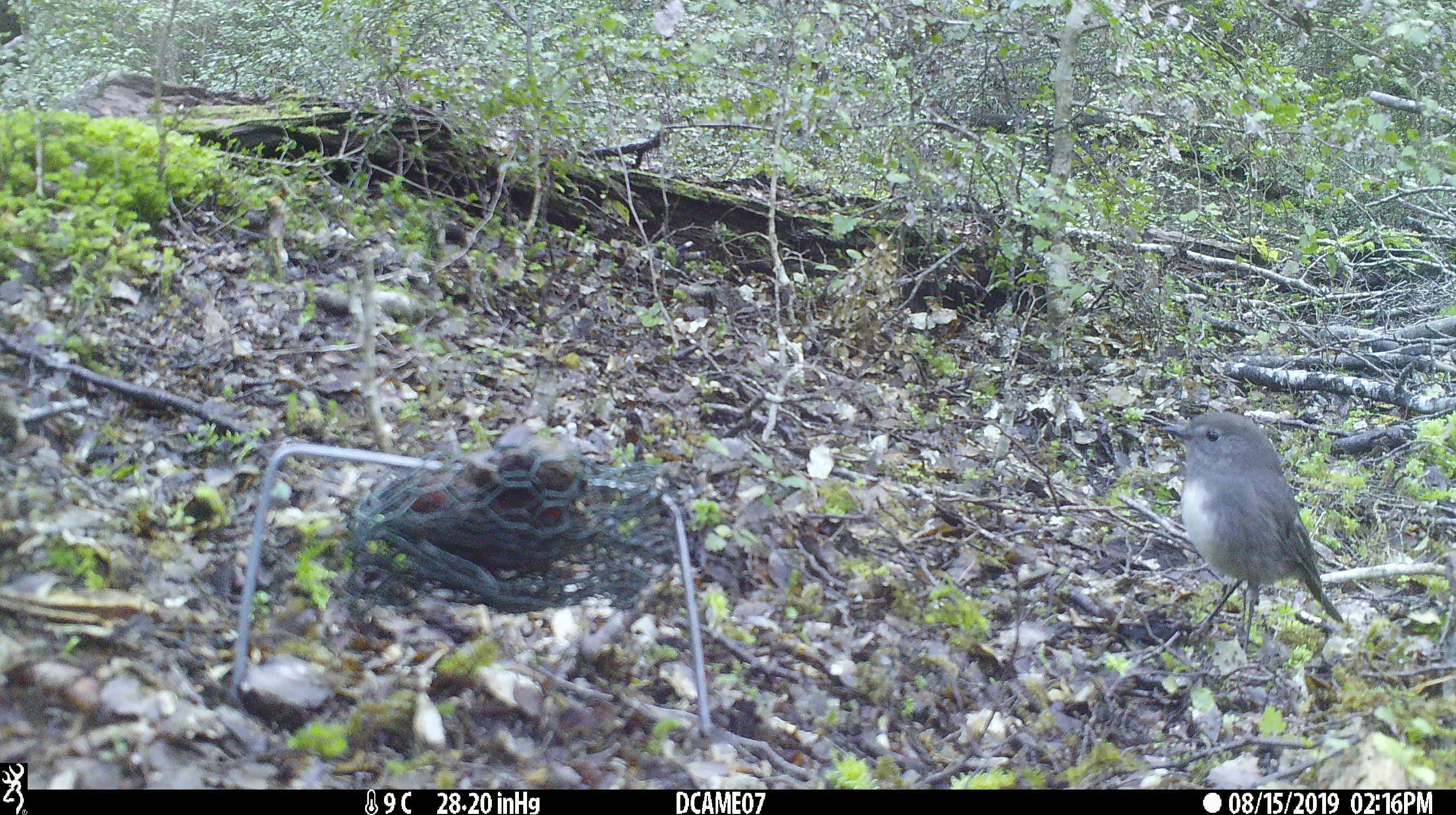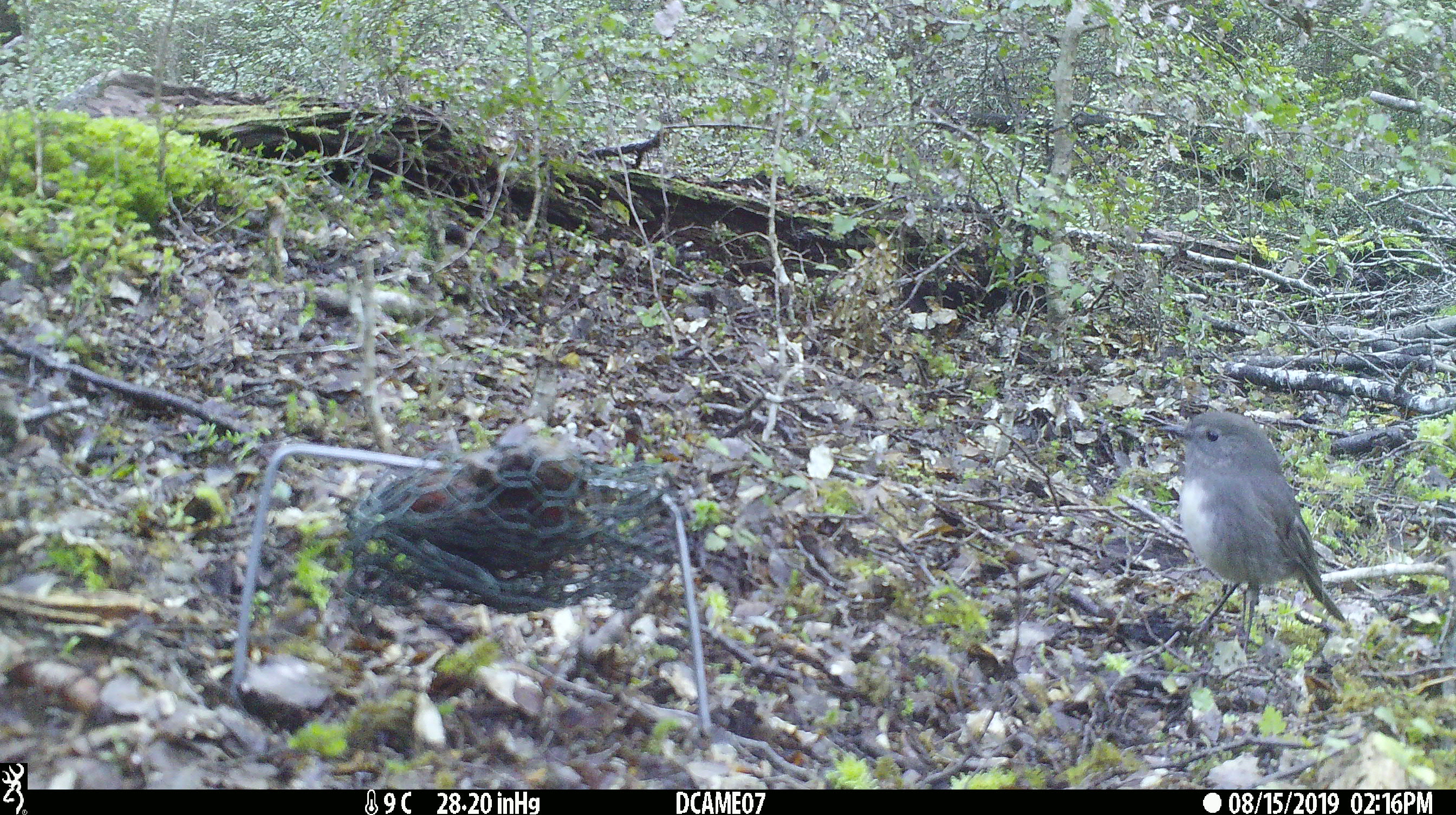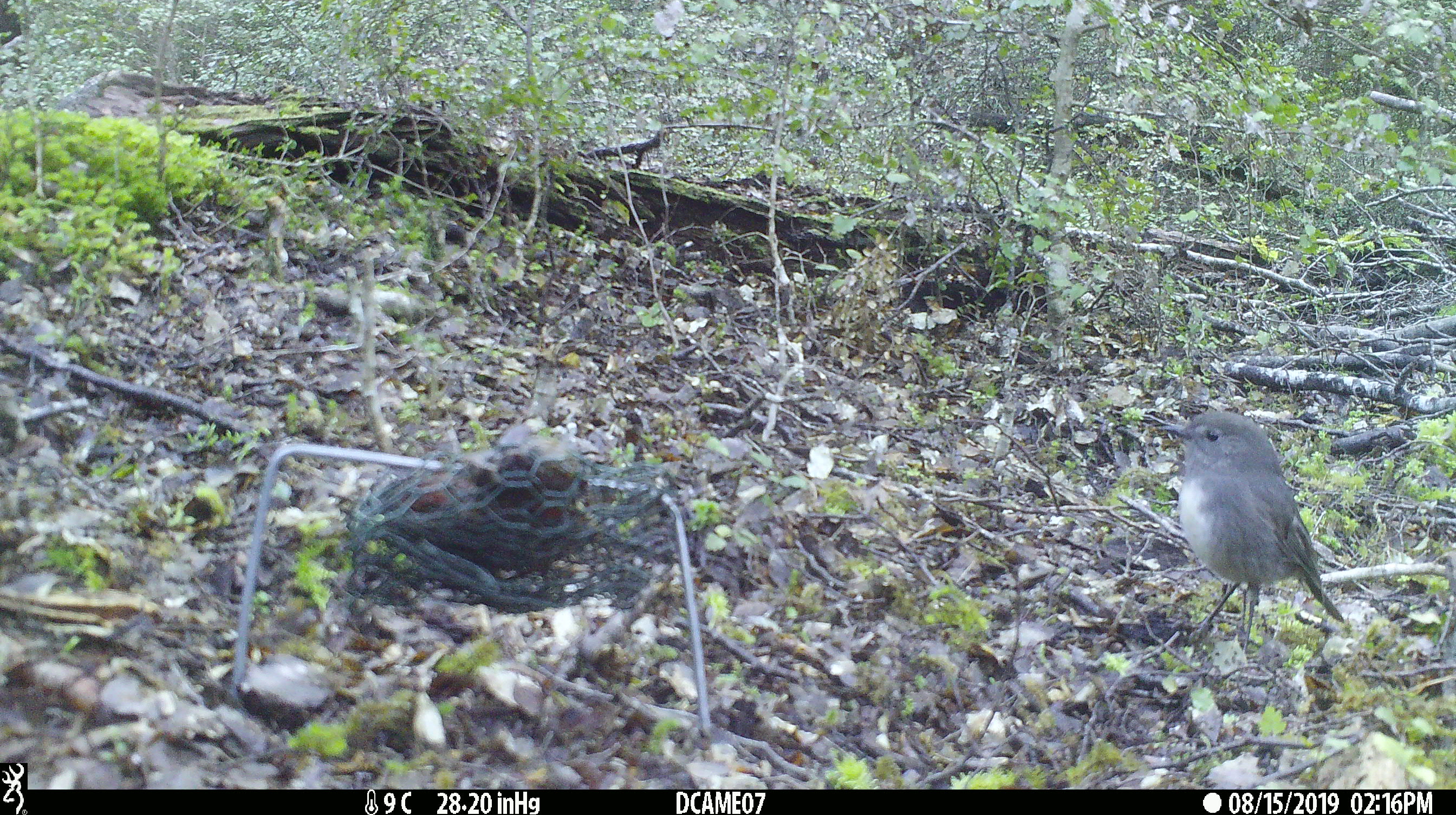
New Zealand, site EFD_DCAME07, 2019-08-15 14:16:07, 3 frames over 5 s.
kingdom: Animalia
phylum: Chordata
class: Aves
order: Passeriformes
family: Petroicidae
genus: Petroica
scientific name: Petroica australis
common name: new zealand robin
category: robin